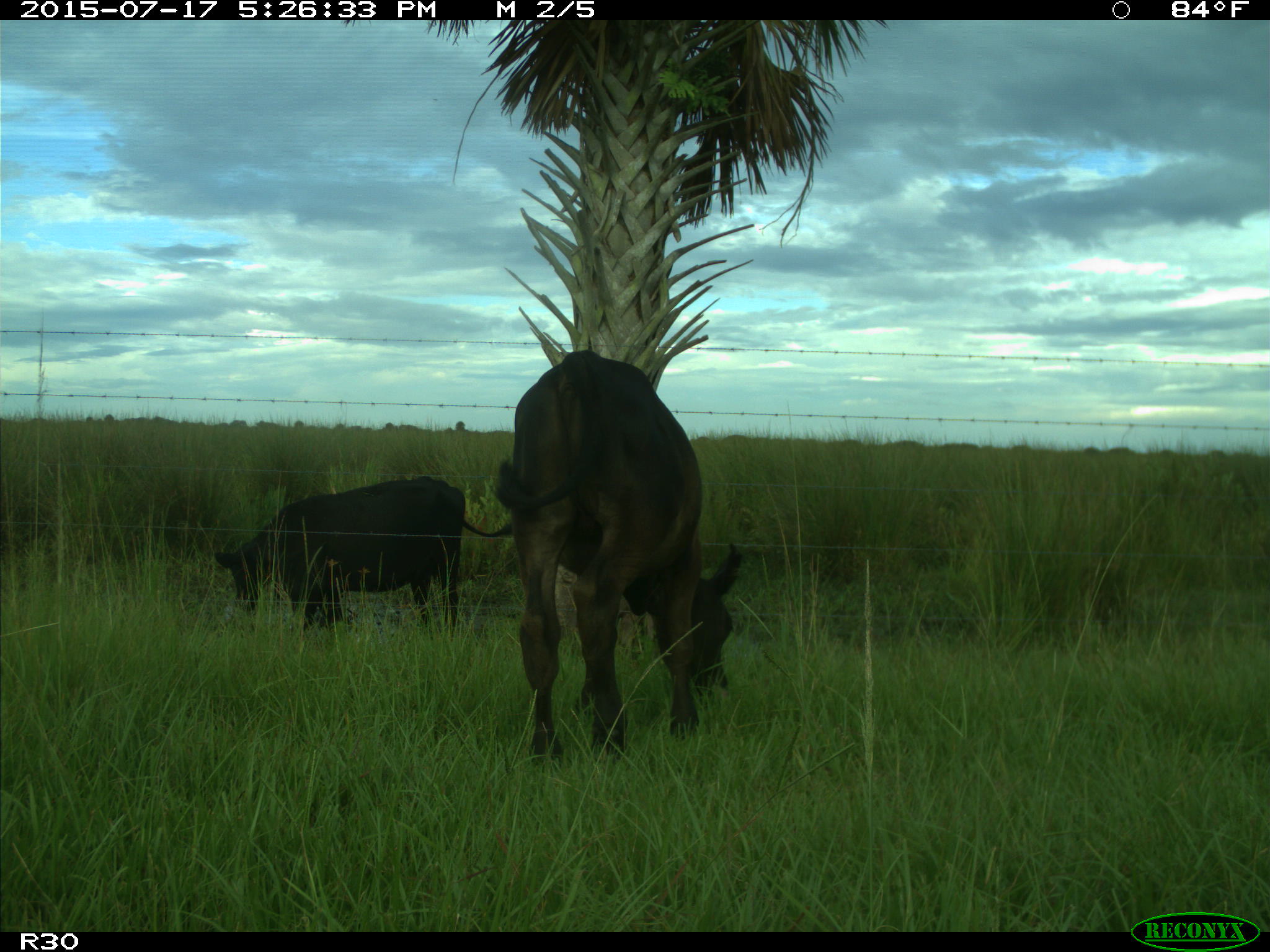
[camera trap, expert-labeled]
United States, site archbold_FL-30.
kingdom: Animalia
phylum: Chordata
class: Mammalia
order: Artiodactyla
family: Bovidae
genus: Bos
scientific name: Bos taurus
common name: domestic cow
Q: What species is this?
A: Bos taurus (domestic cow).